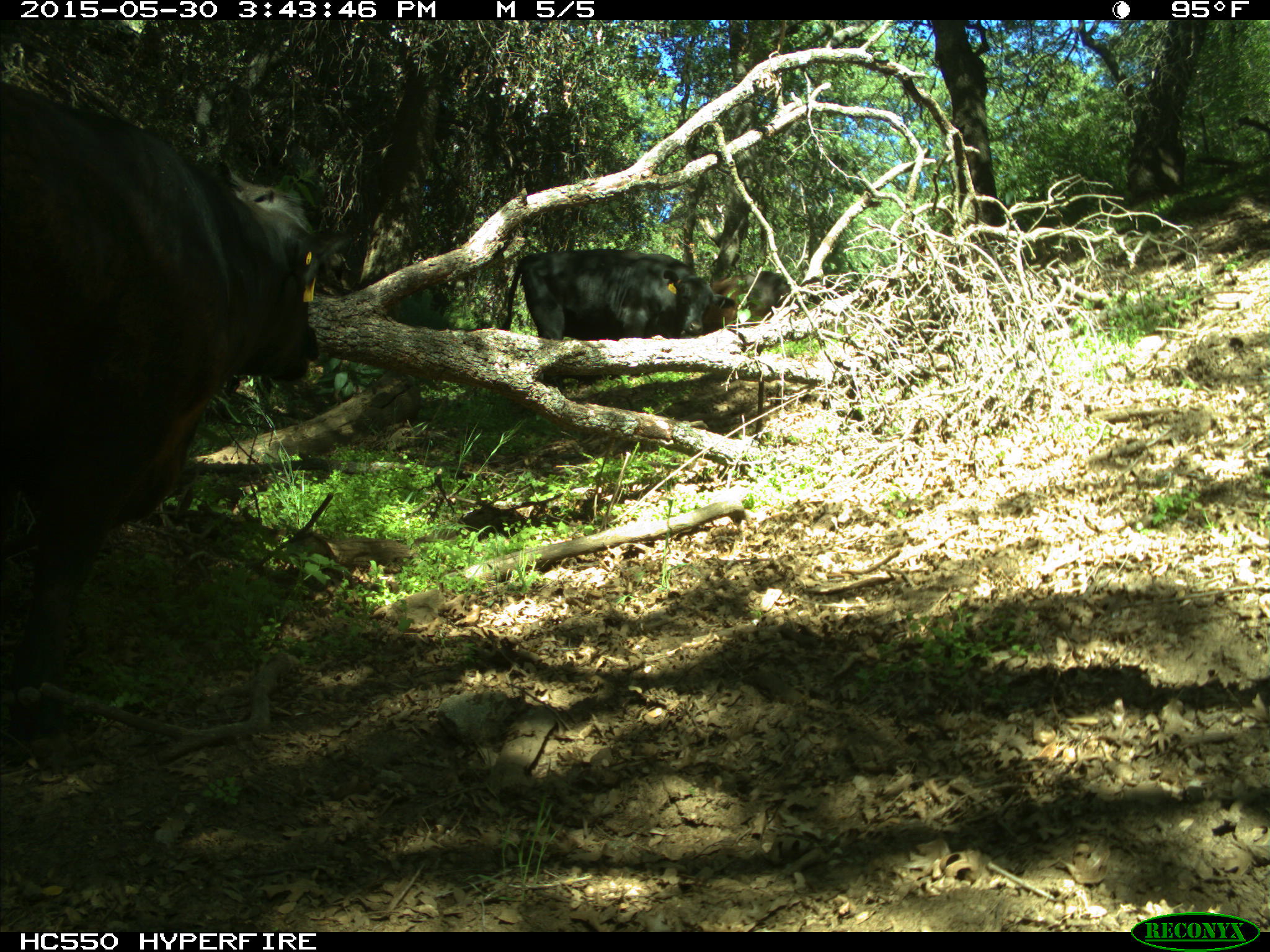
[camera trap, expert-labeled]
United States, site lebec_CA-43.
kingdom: Animalia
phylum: Chordata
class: Mammalia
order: Artiodactyla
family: Bovidae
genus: Bos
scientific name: Bos taurus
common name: domestic cow